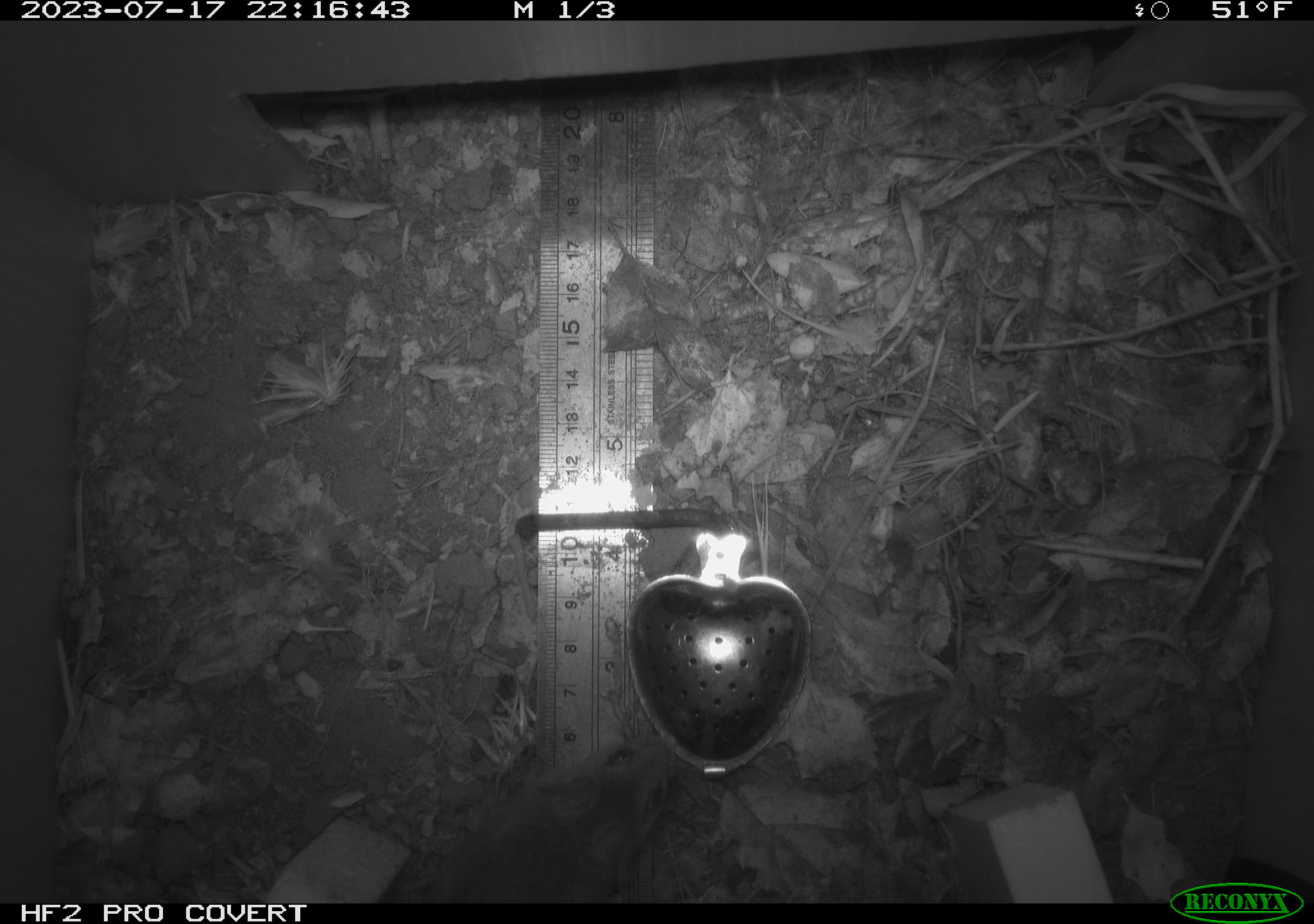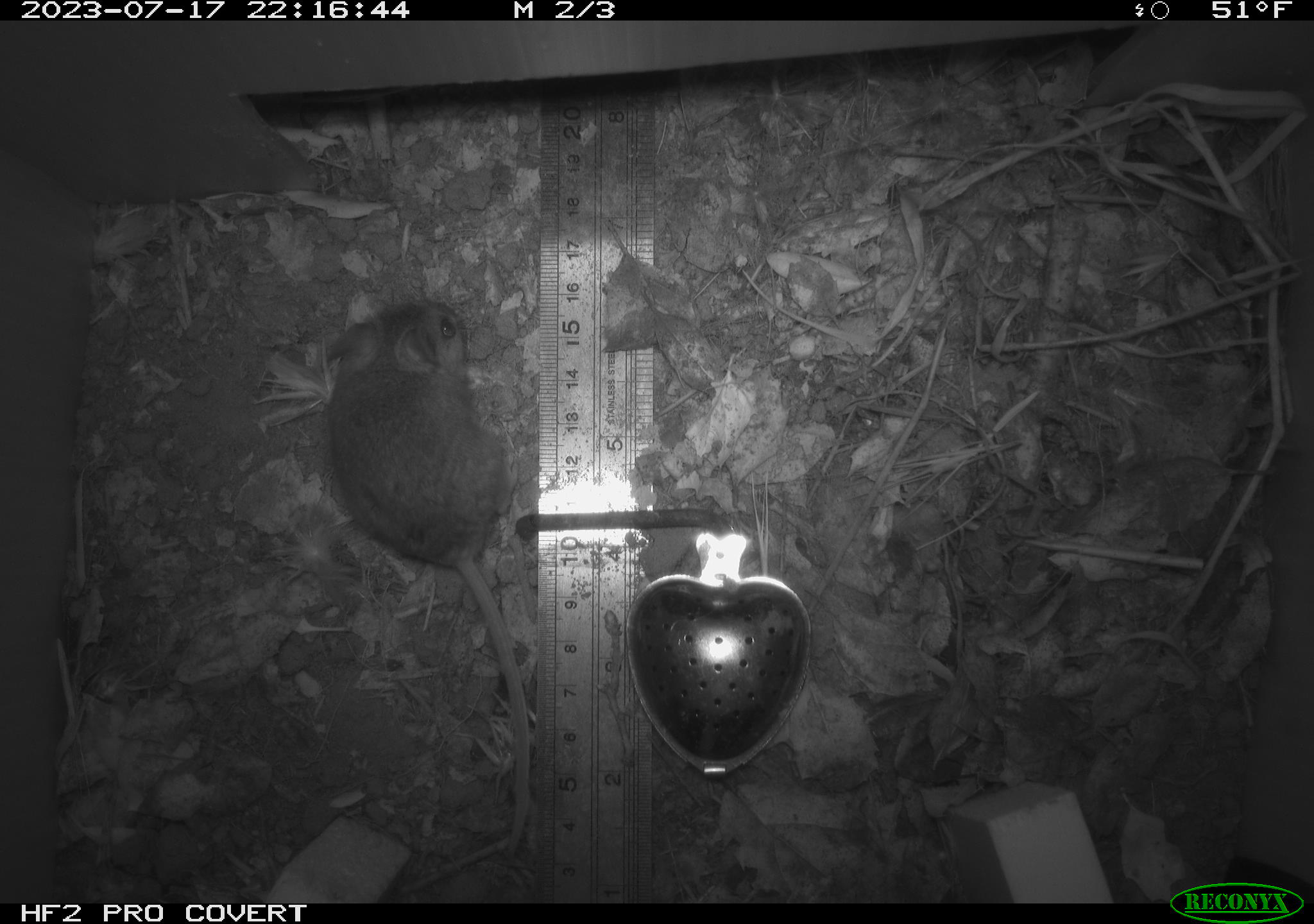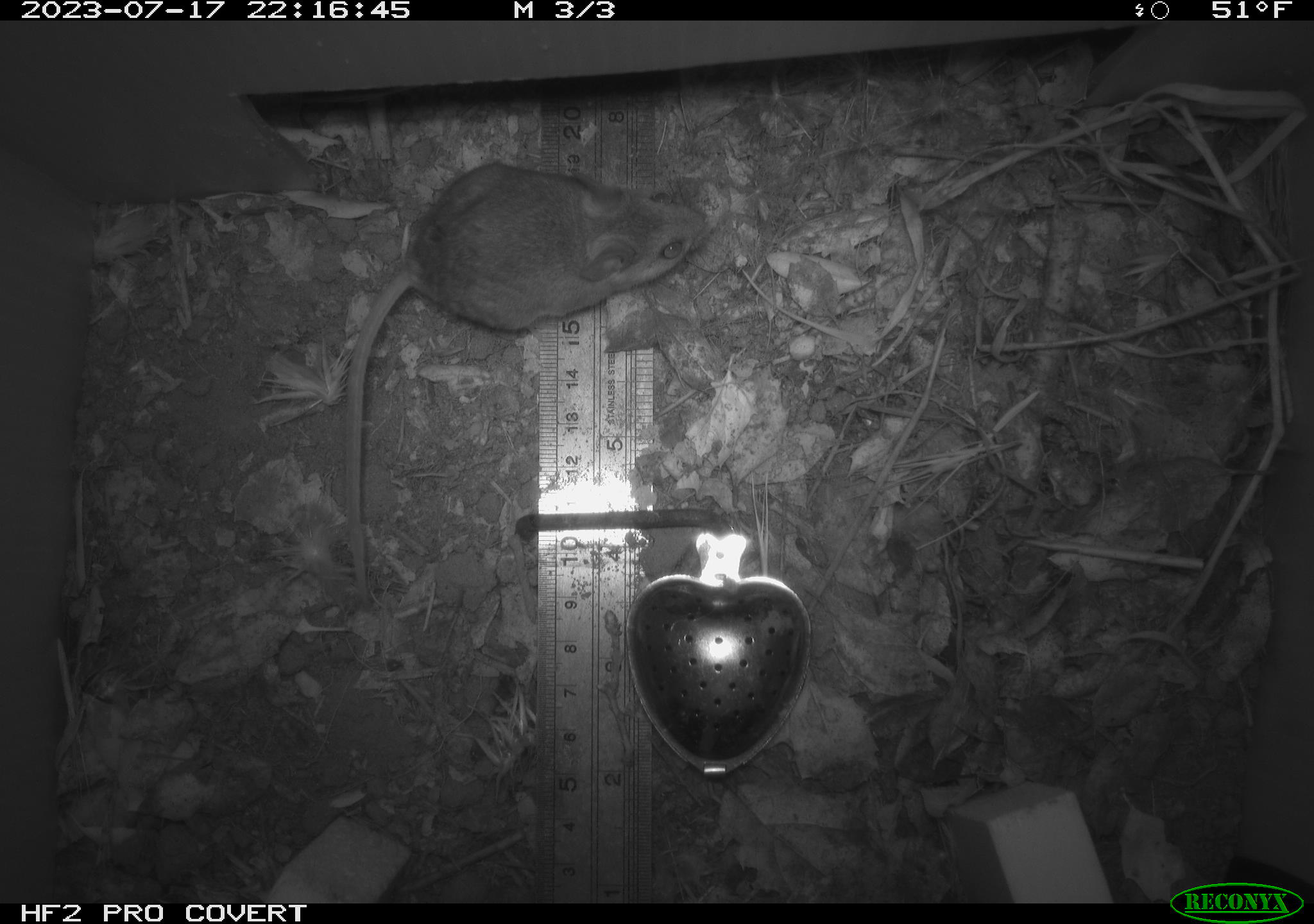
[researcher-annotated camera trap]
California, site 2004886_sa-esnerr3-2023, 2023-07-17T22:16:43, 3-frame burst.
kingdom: Animalia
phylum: Chordata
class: Mammalia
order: Rodentia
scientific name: Rodentia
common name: mouse species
Mouse species (Rodentia).